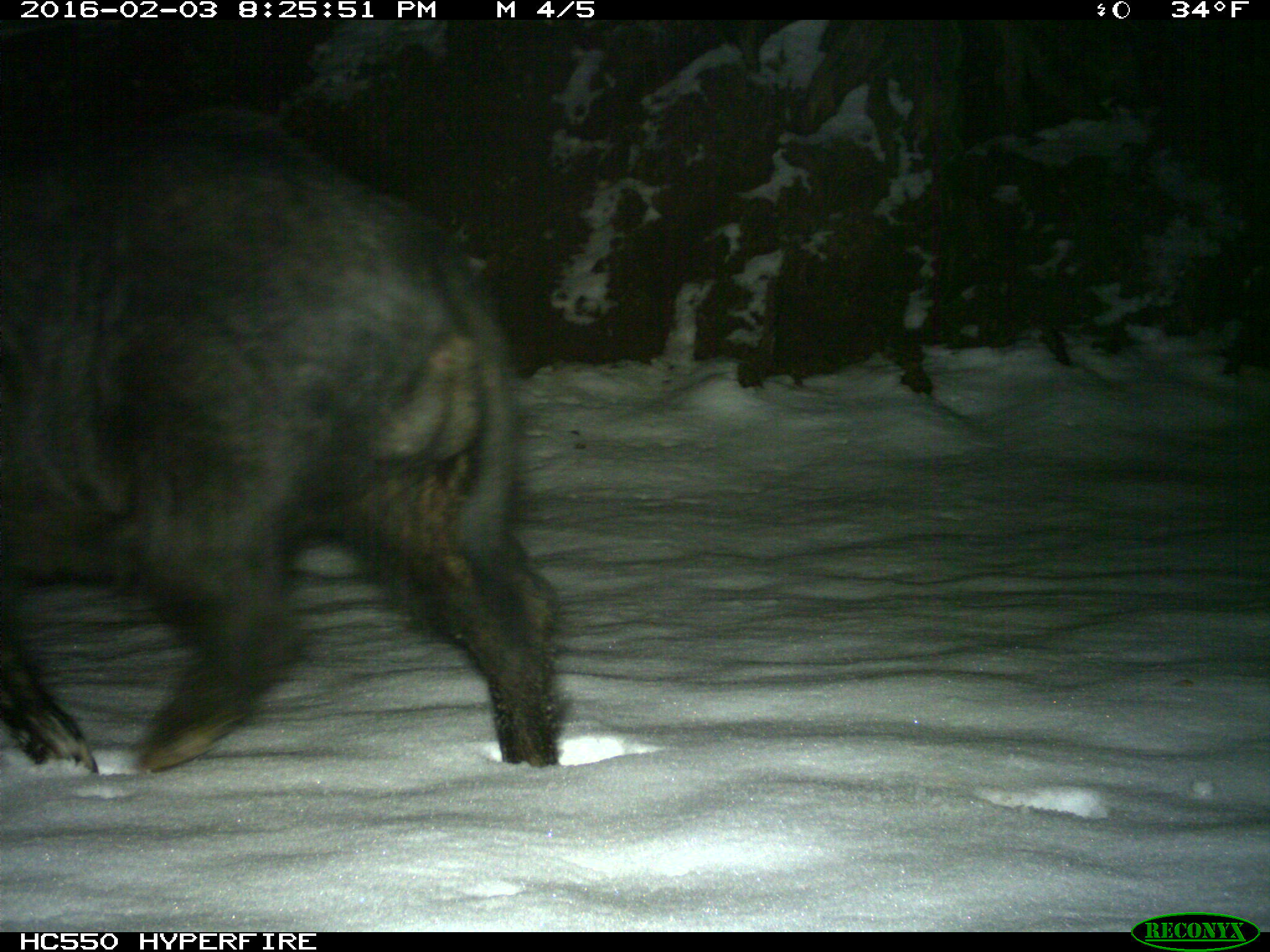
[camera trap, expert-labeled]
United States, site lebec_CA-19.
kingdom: Animalia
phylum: Chordata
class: Mammalia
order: Artiodactyla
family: Suidae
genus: Sus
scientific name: Sus scrofa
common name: wild boar